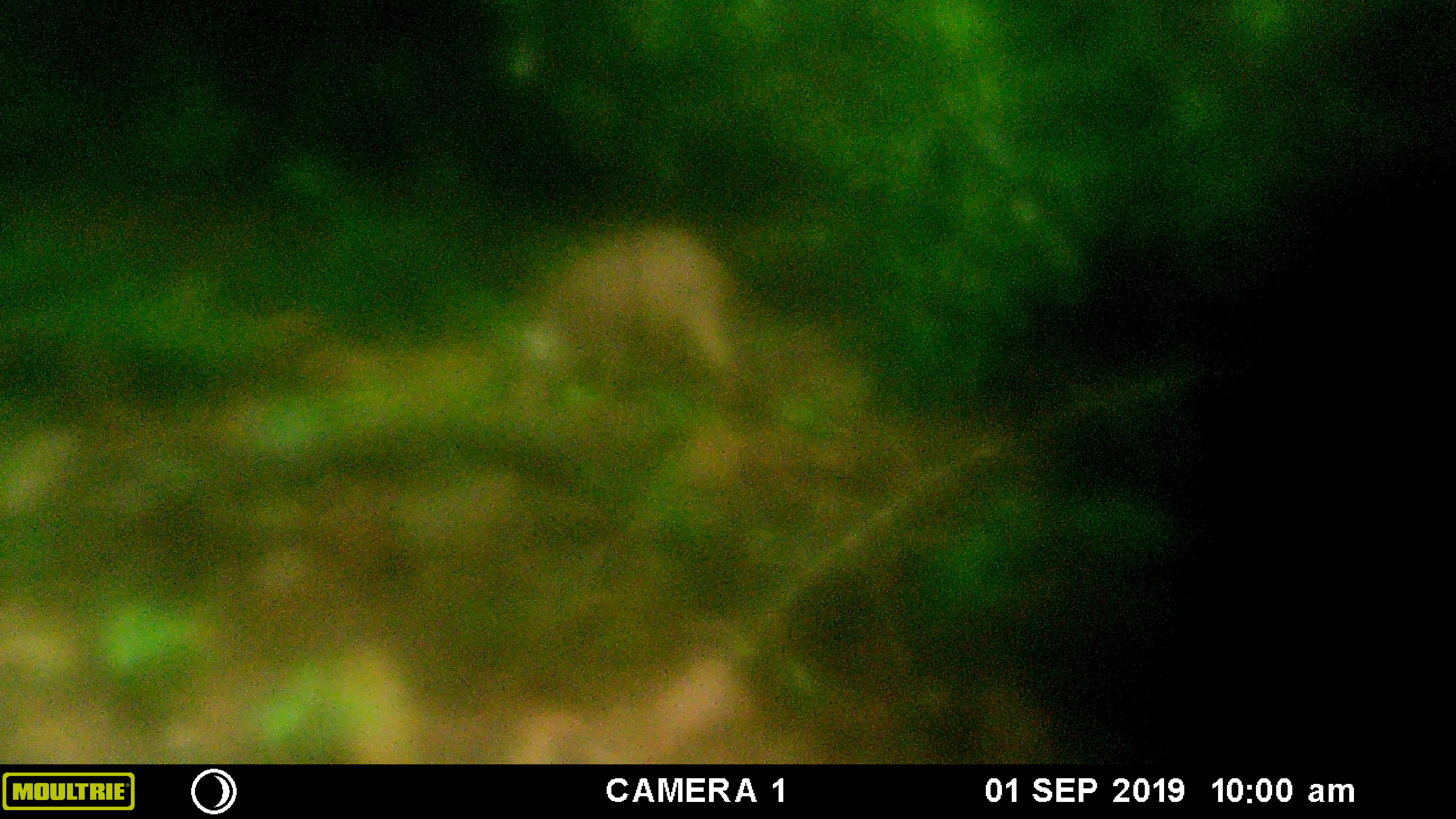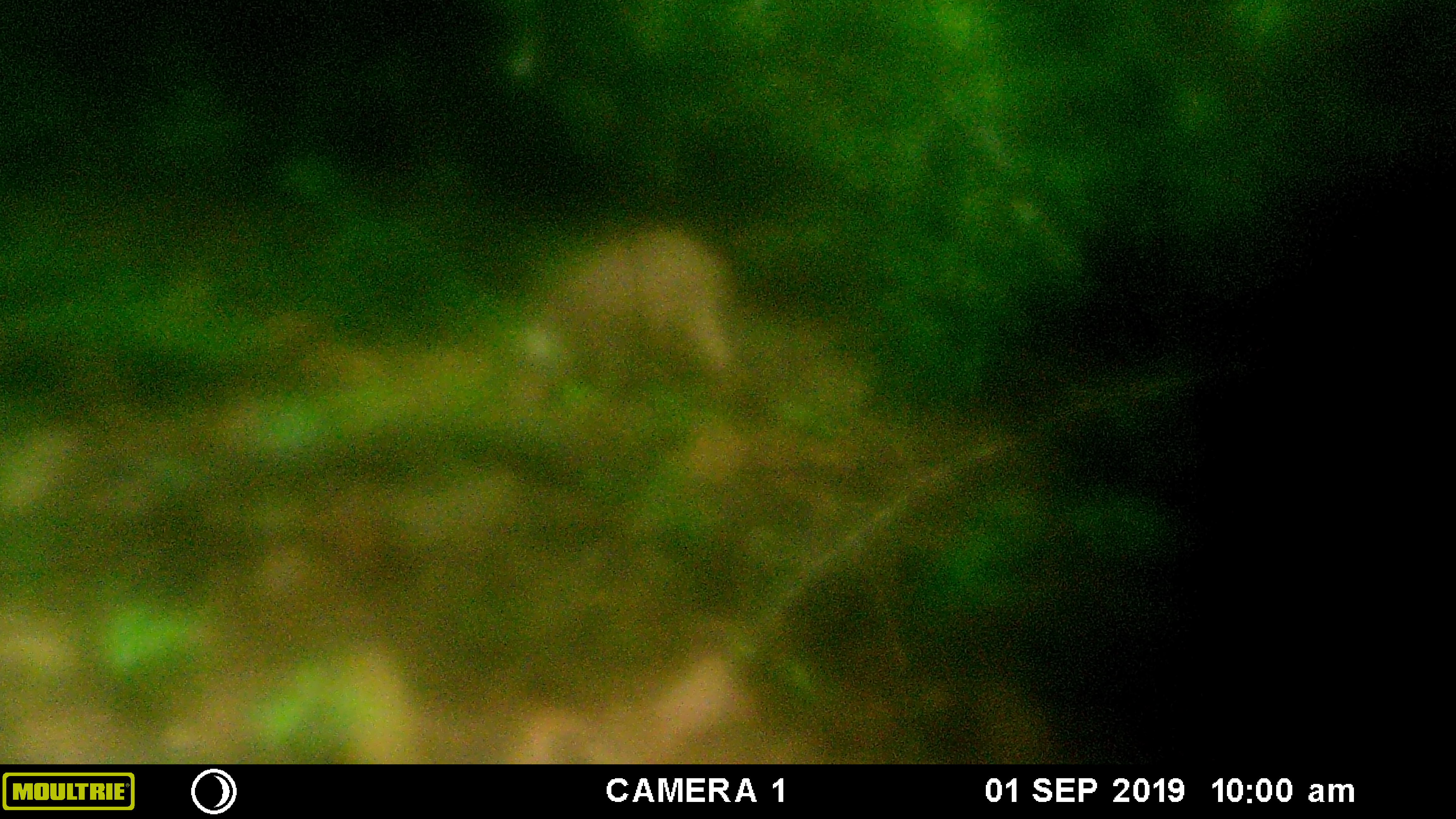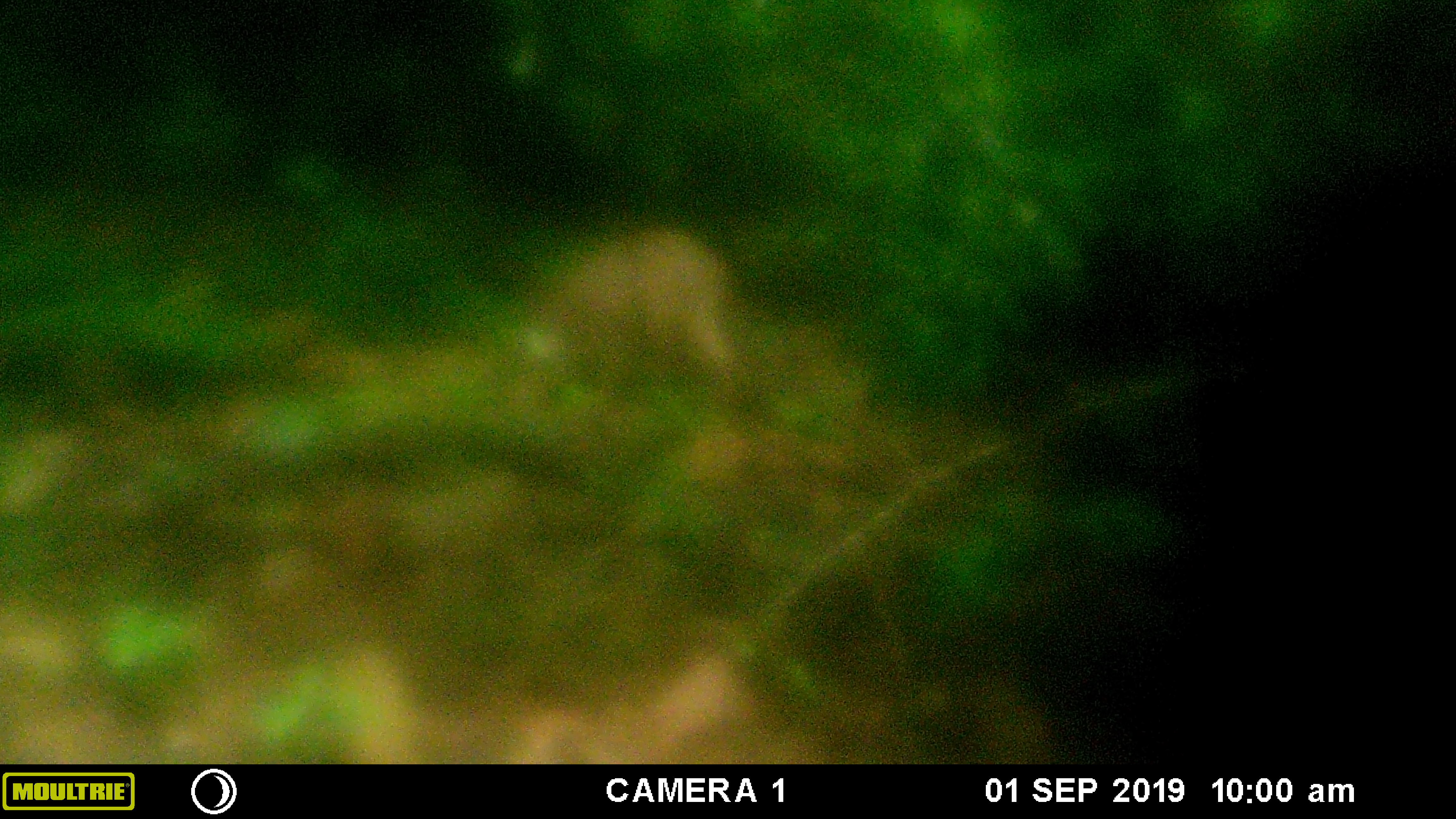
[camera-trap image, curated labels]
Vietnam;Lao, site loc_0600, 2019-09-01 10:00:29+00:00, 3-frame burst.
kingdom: Animalia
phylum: Chordata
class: Mammalia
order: Artiodactyla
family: Suidae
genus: Sus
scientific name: Sus scrofa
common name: eurasian wild pig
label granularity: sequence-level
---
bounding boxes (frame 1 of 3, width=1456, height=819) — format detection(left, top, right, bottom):
eurasian wild pig: detection(524, 229, 745, 385)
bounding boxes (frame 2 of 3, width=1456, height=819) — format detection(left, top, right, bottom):
eurasian wild pig: detection(516, 221, 734, 396)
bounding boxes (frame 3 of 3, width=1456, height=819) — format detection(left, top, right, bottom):
eurasian wild pig: detection(517, 232, 746, 401)